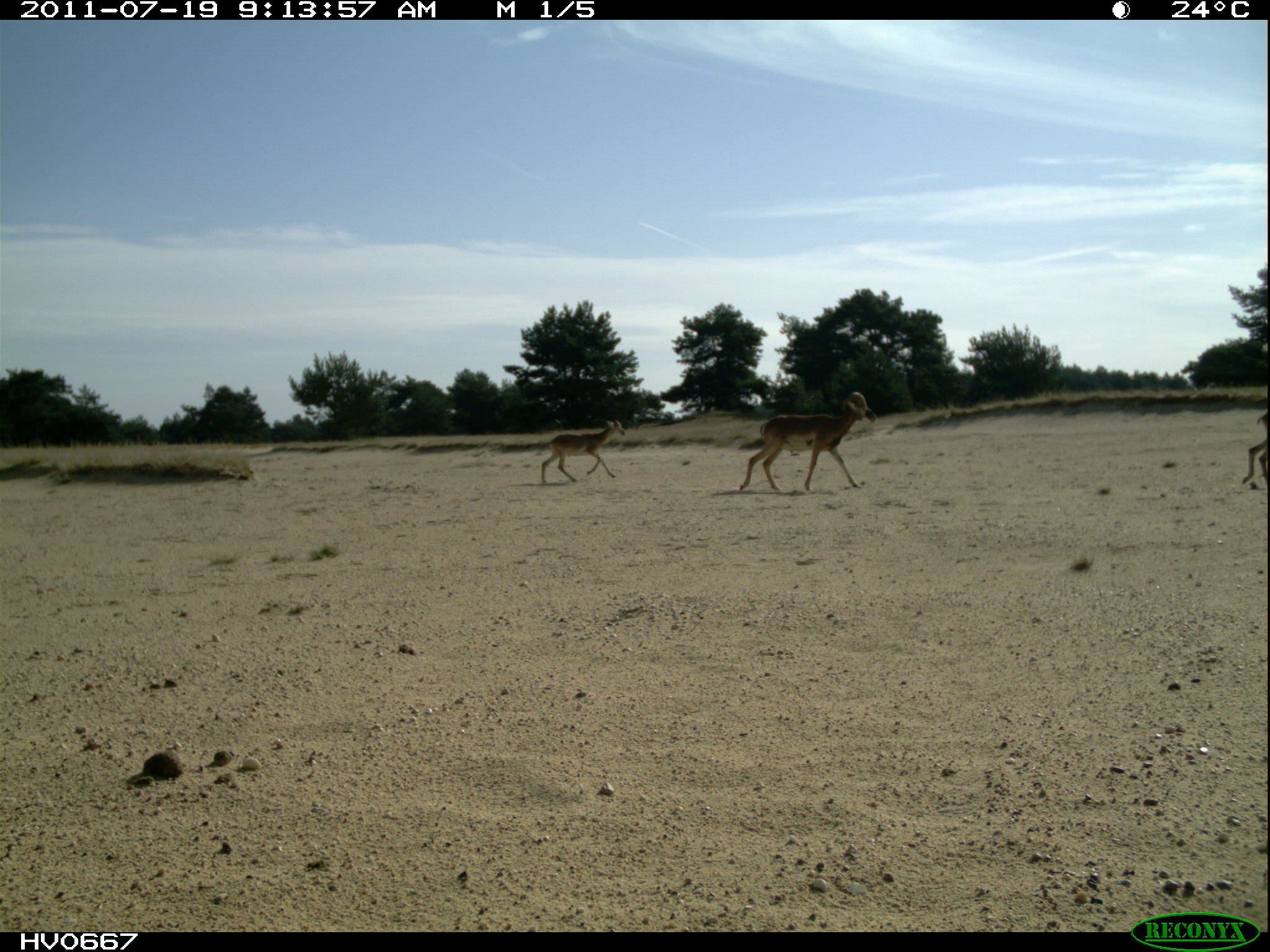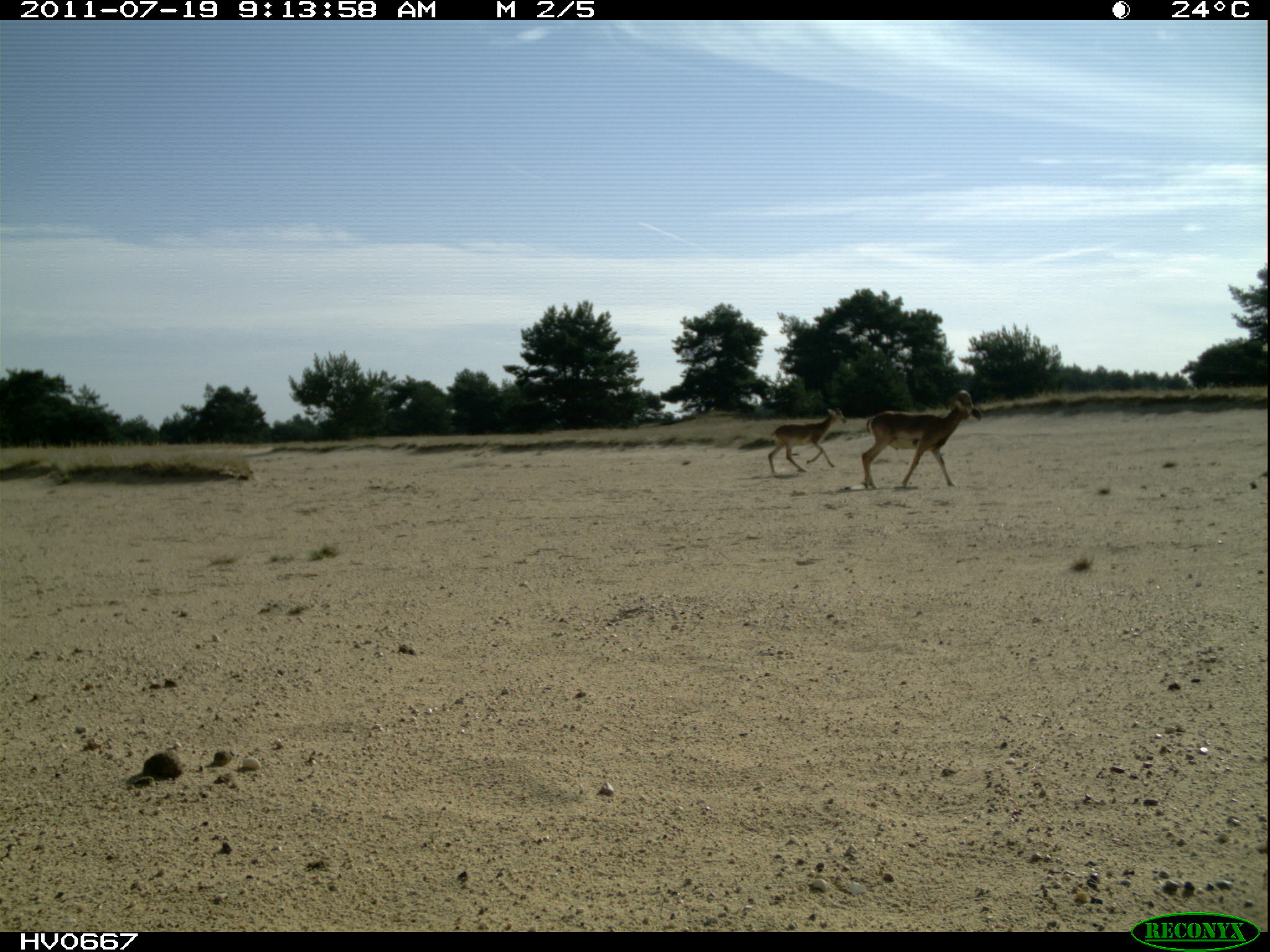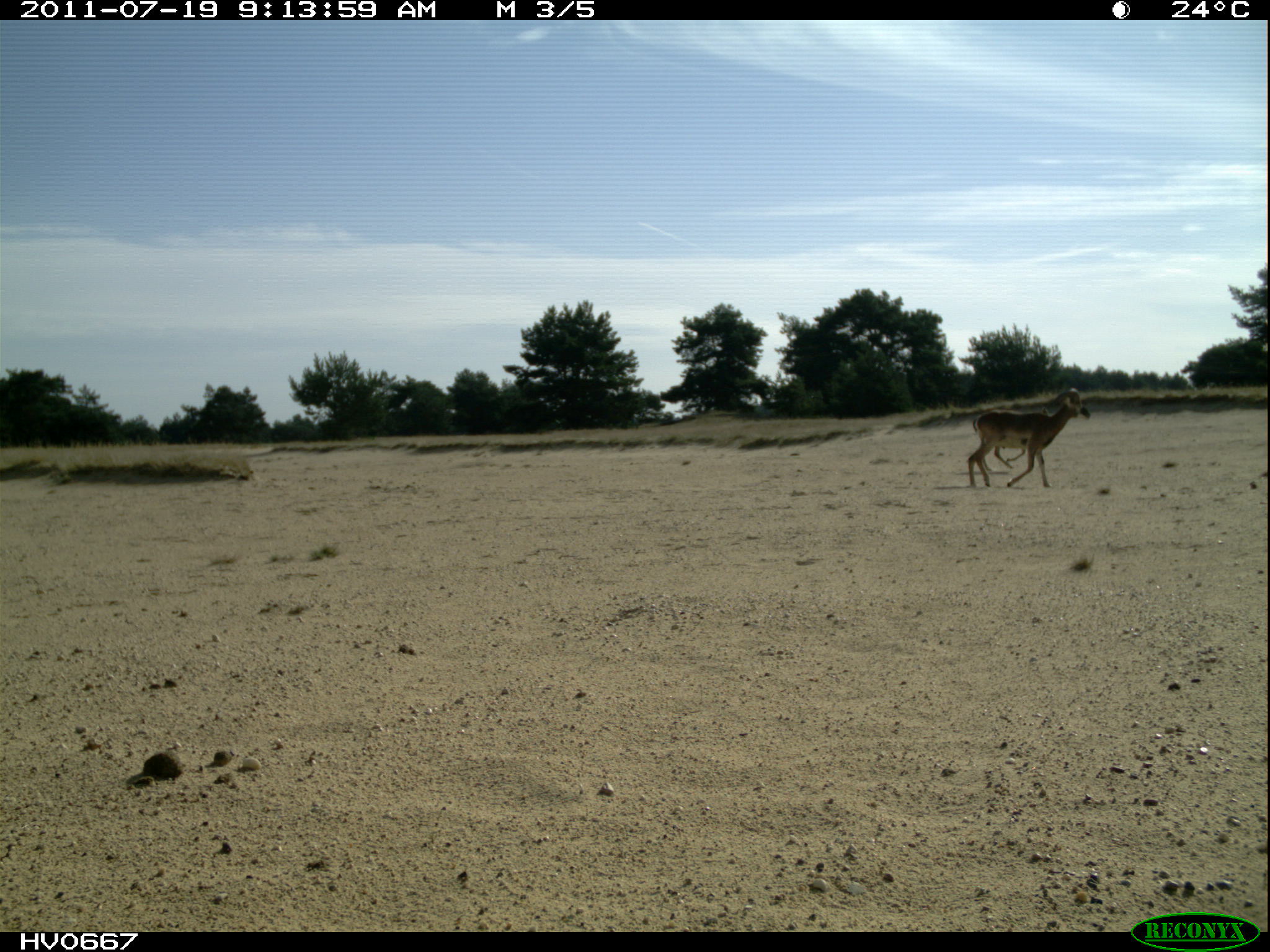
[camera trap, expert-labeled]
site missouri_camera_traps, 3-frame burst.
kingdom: Animalia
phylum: Chordata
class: Mammalia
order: Artiodactyla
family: Bovidae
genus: Ovis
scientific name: Ovis ammon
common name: mouflon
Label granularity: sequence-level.